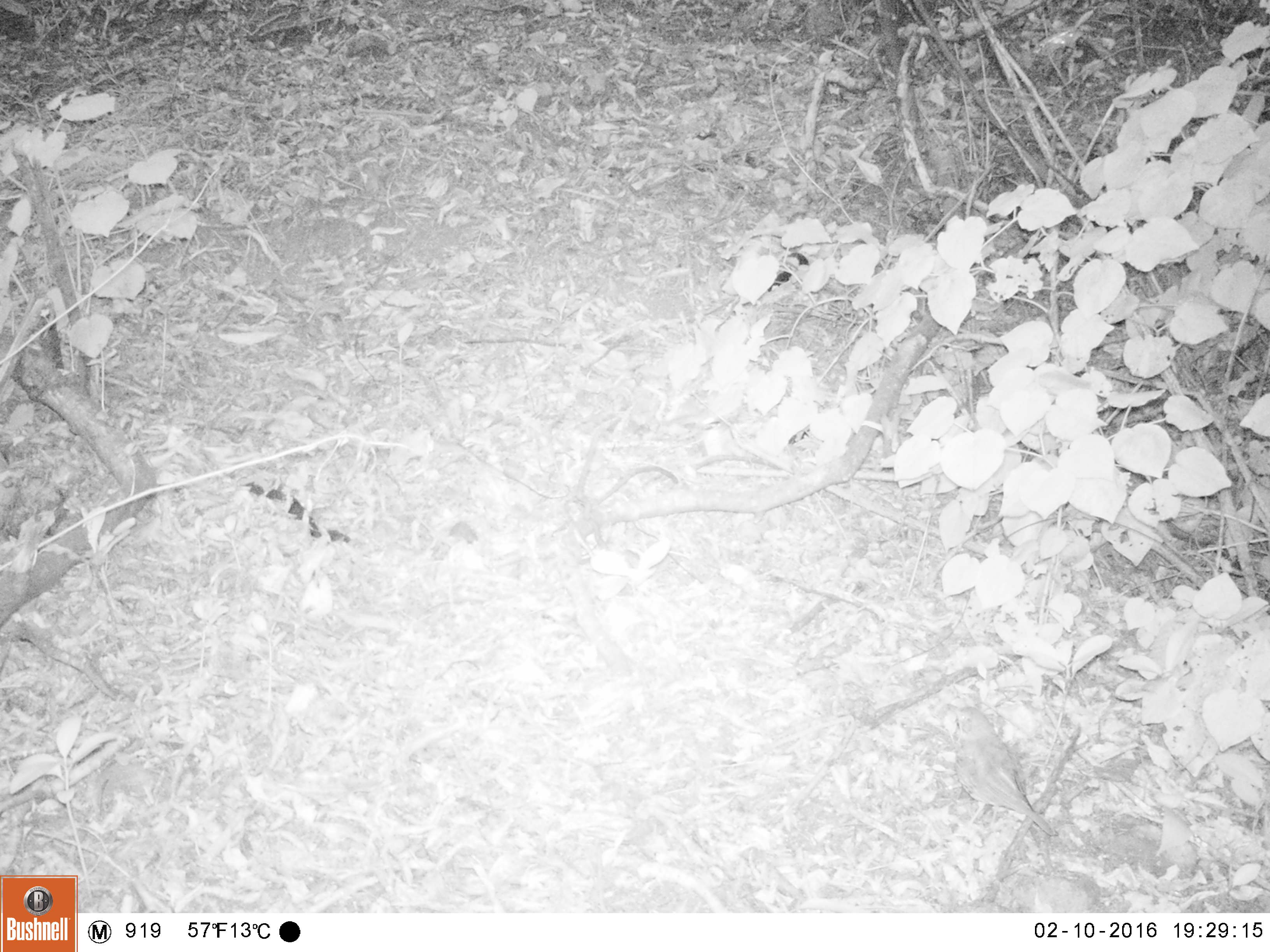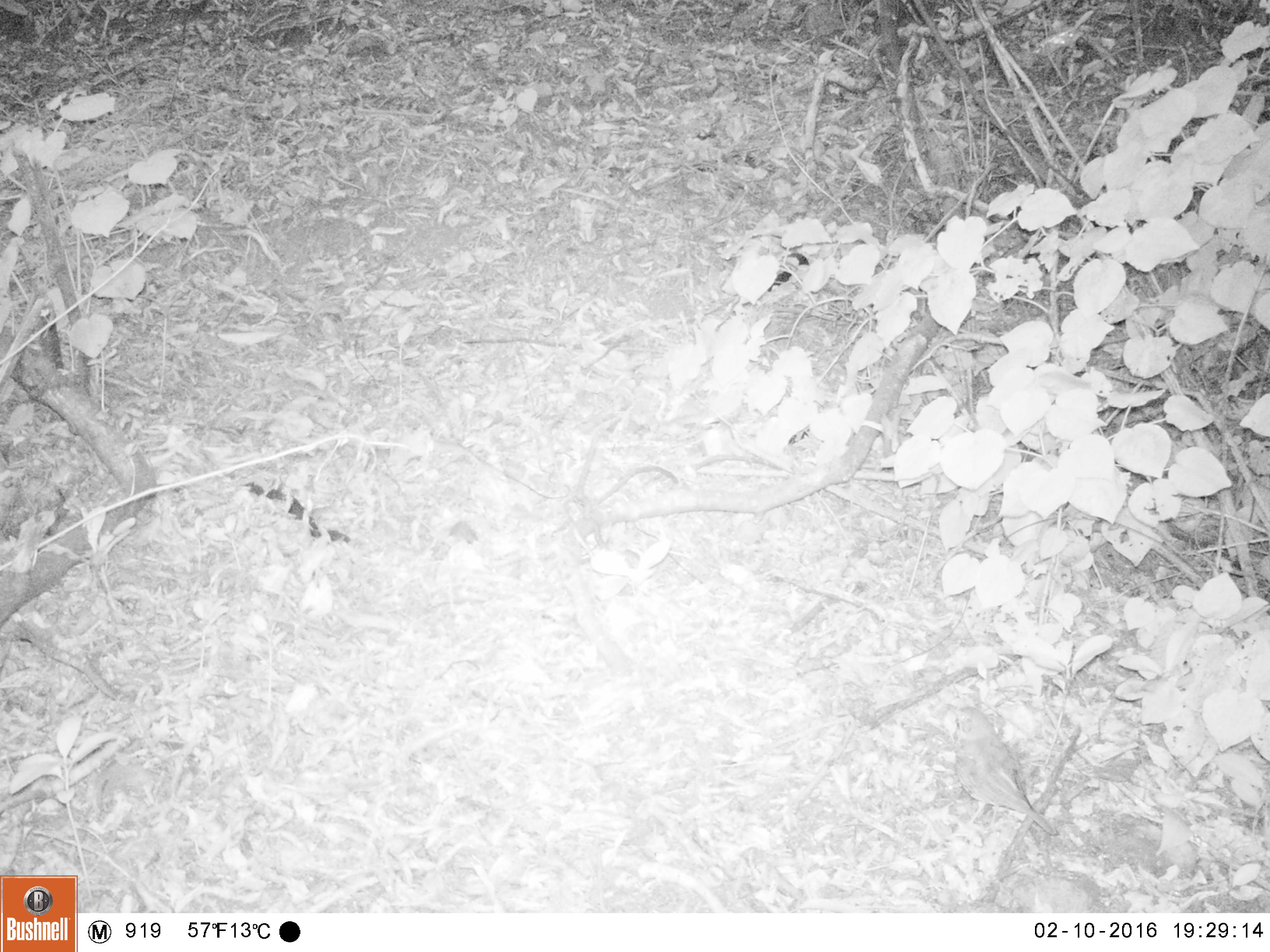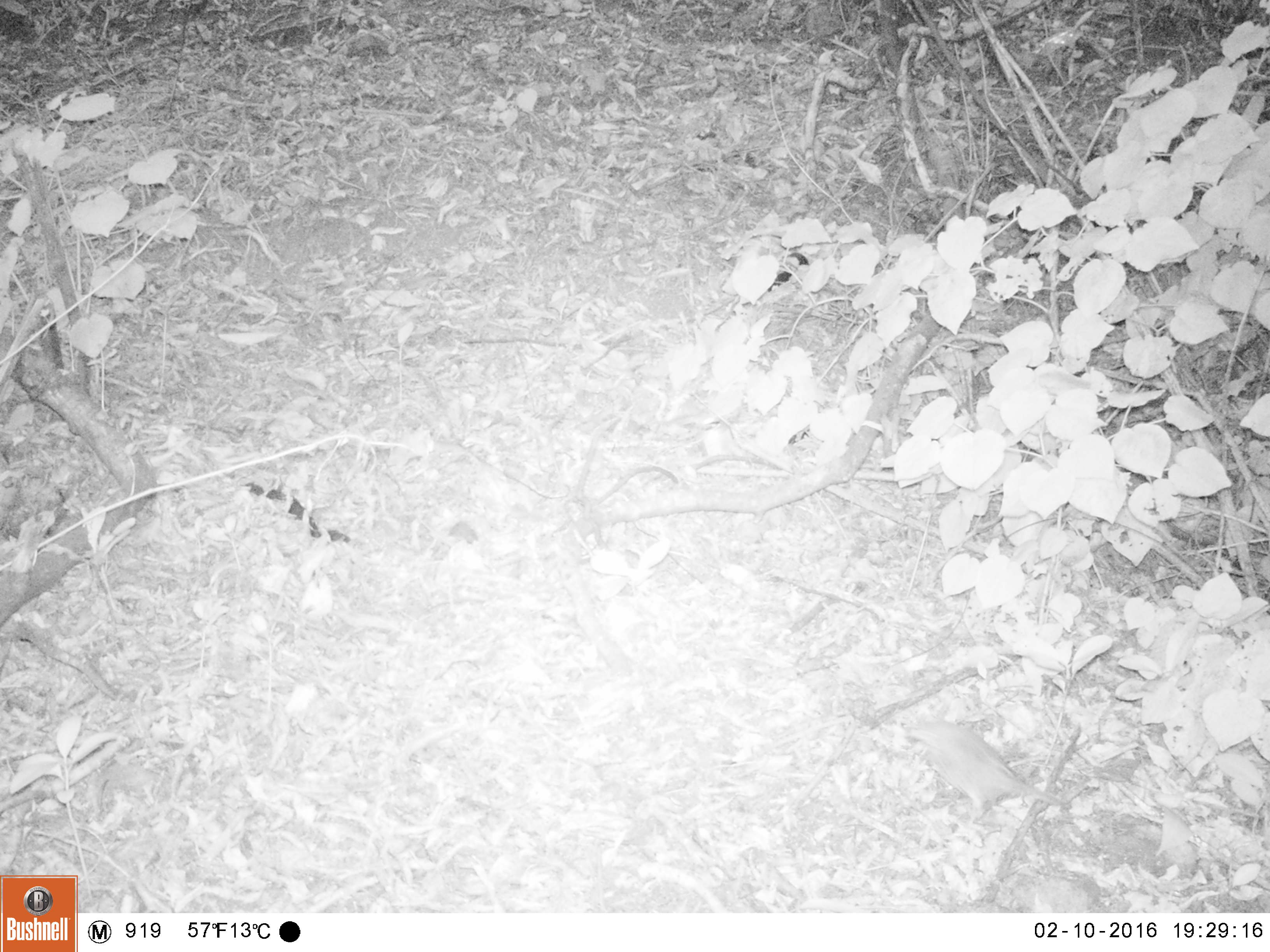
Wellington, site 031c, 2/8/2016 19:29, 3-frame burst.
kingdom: Animalia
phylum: Chordata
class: Aves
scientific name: Aves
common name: bird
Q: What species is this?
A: Bird (Aves).